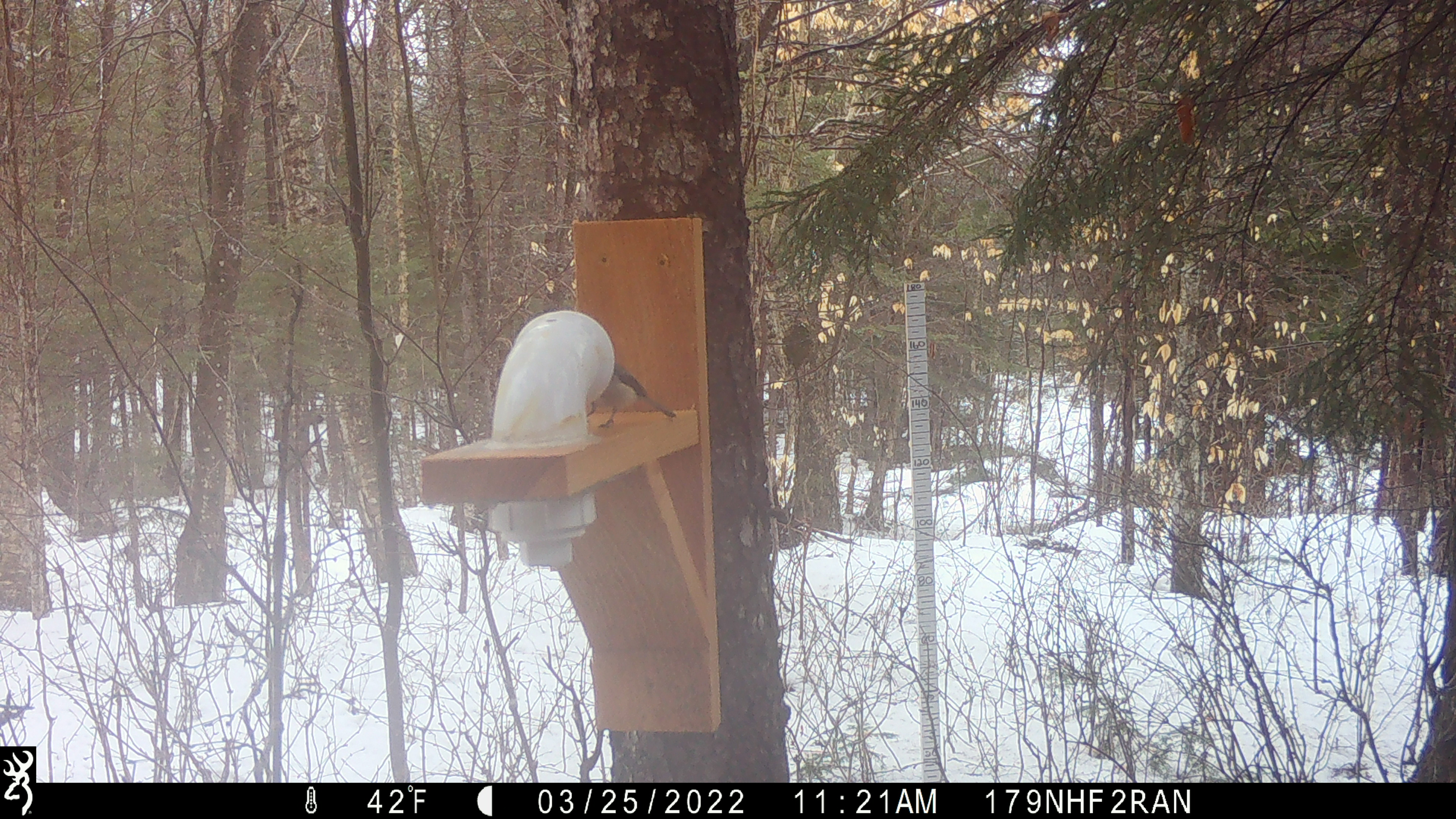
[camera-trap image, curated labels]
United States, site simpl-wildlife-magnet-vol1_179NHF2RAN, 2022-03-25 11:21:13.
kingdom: Animalia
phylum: Chordata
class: Aves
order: Passeriformes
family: Paridae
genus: Poecile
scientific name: Poecile atricapillus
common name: black-capped chickadee